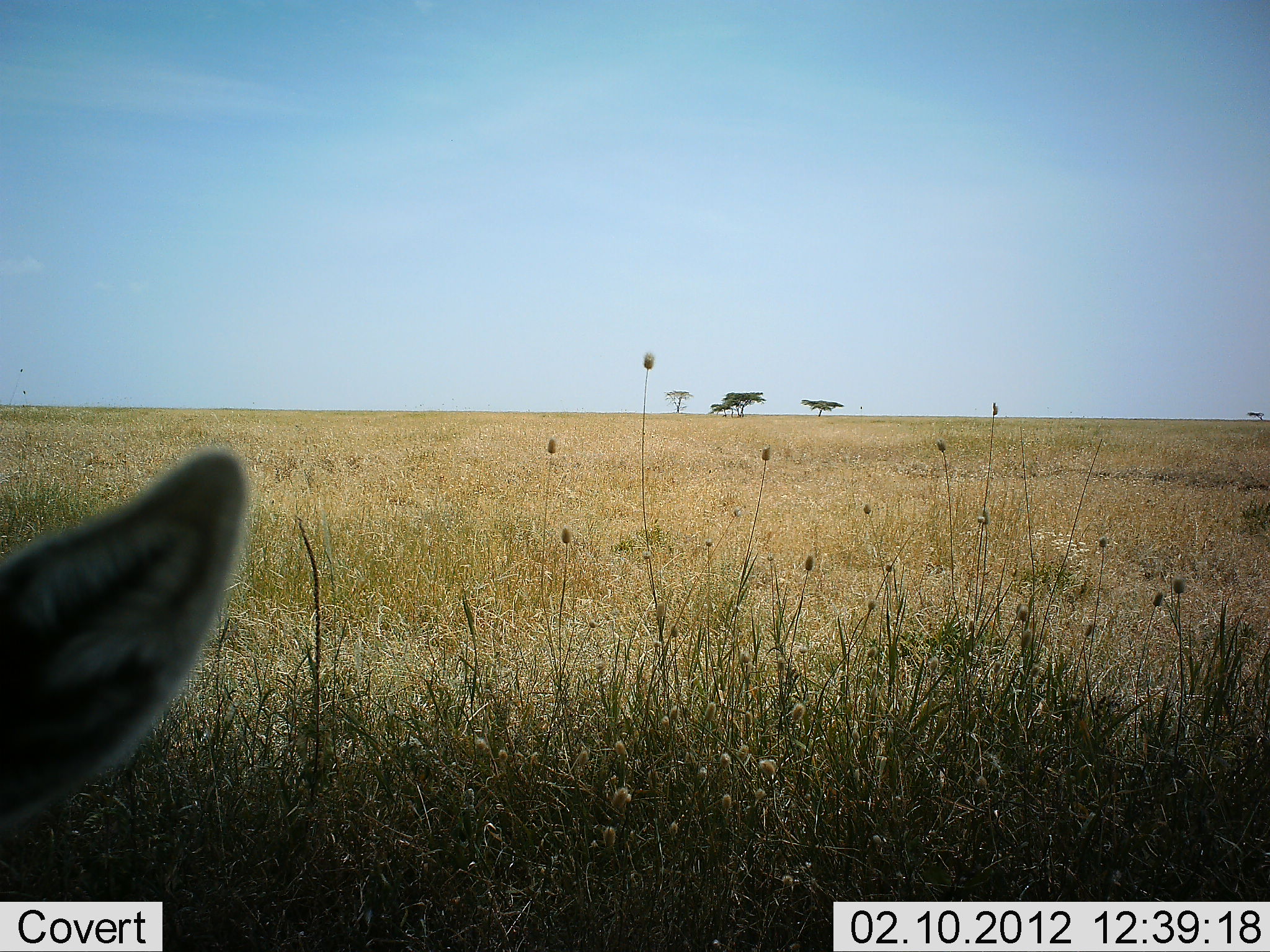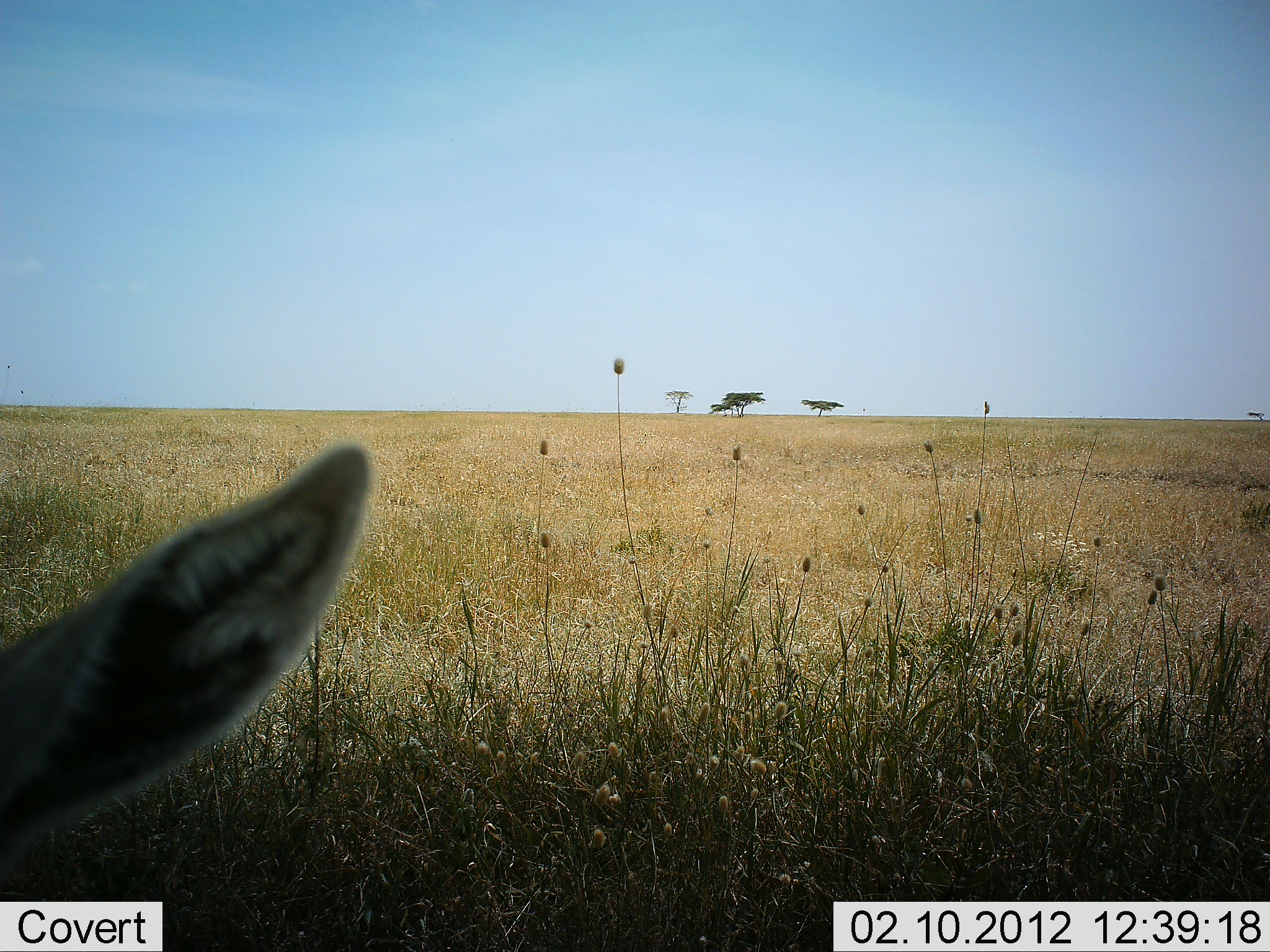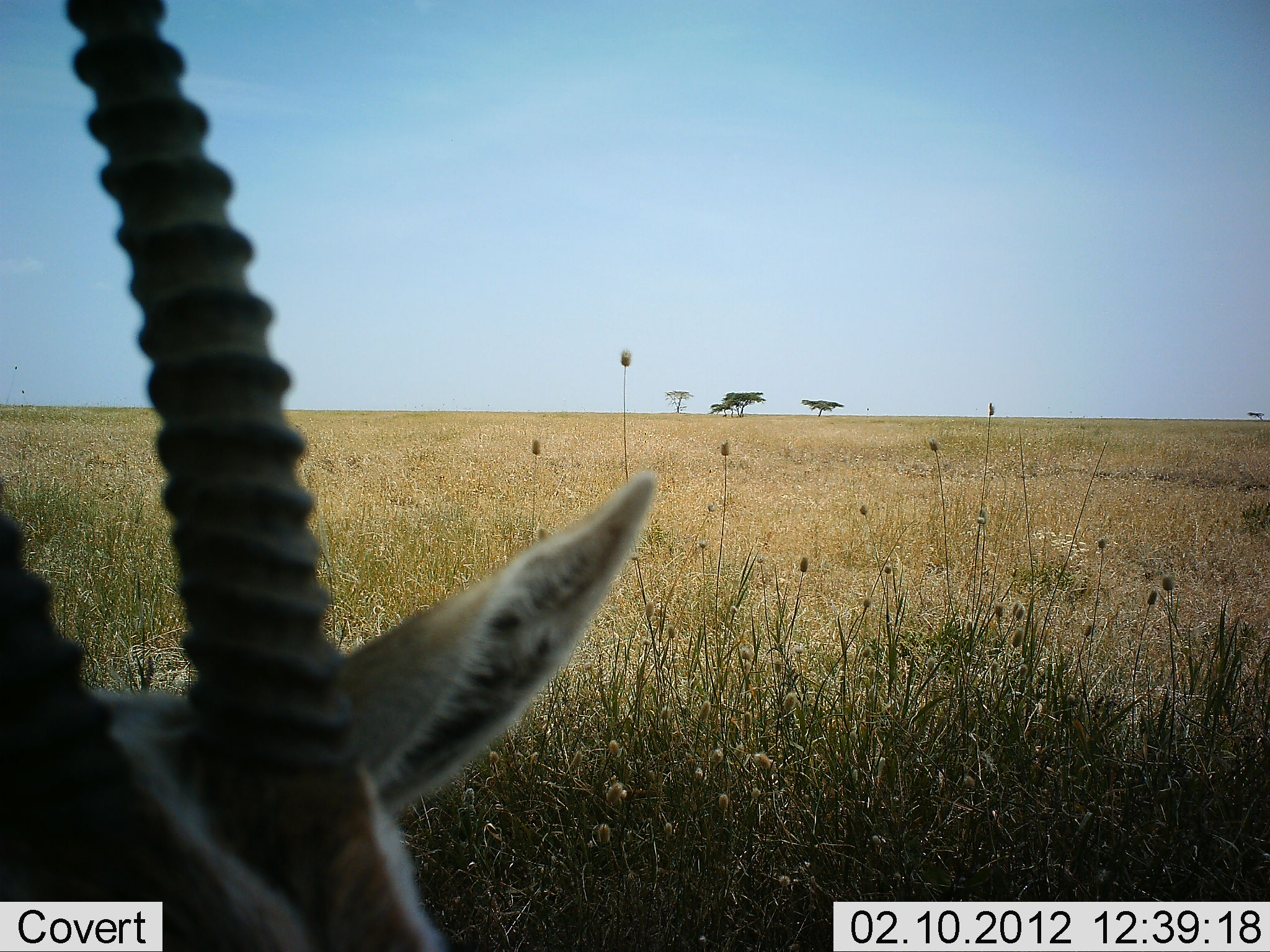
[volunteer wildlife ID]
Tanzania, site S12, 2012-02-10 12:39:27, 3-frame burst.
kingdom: Animalia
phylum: Chordata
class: Mammalia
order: Artiodactyla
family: Bovidae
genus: Eudorcas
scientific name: Eudorcas thomsonii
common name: thomson's gazelle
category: gazellethomsons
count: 1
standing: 75%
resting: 8%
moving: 17%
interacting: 0%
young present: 0%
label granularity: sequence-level